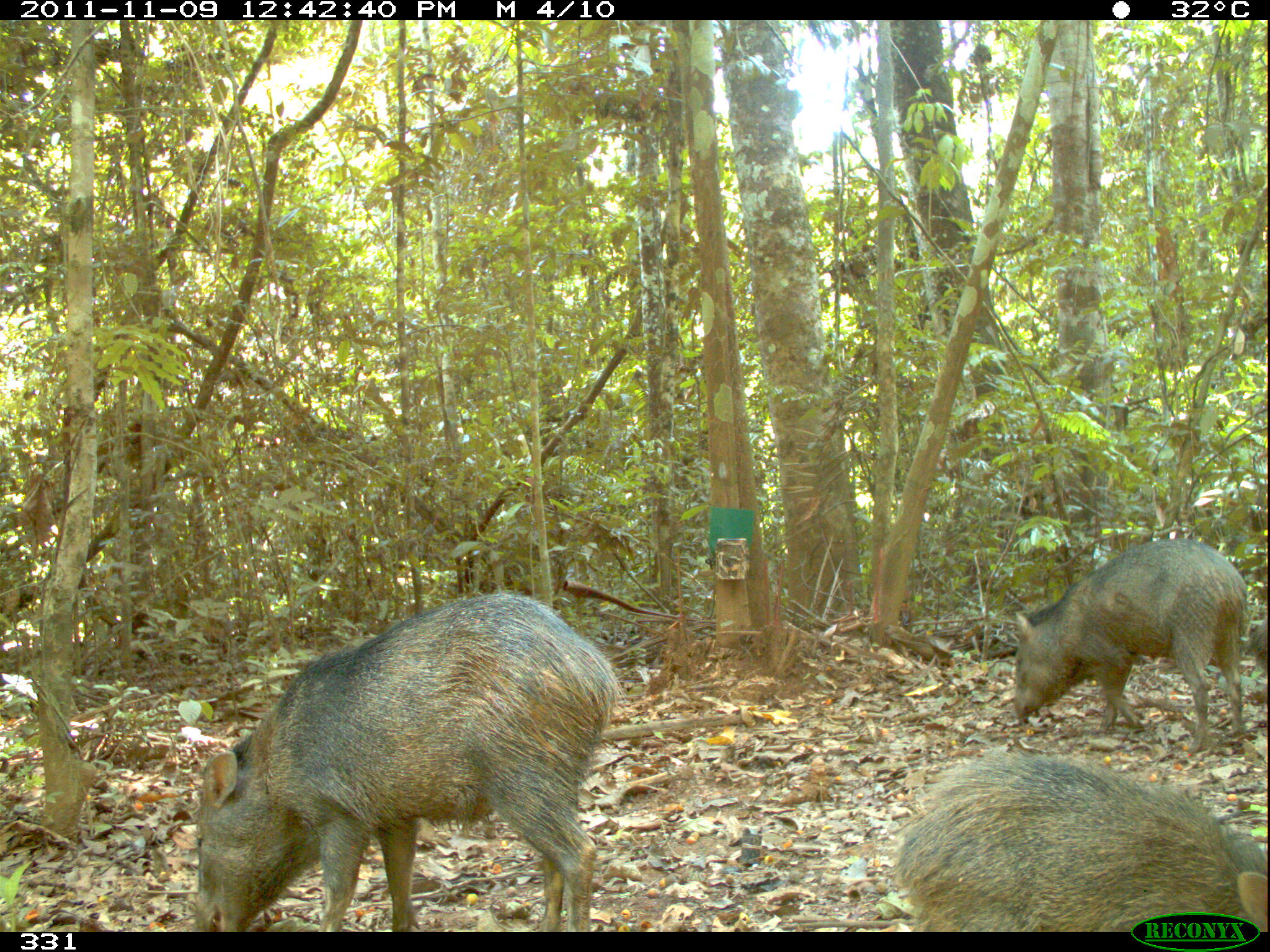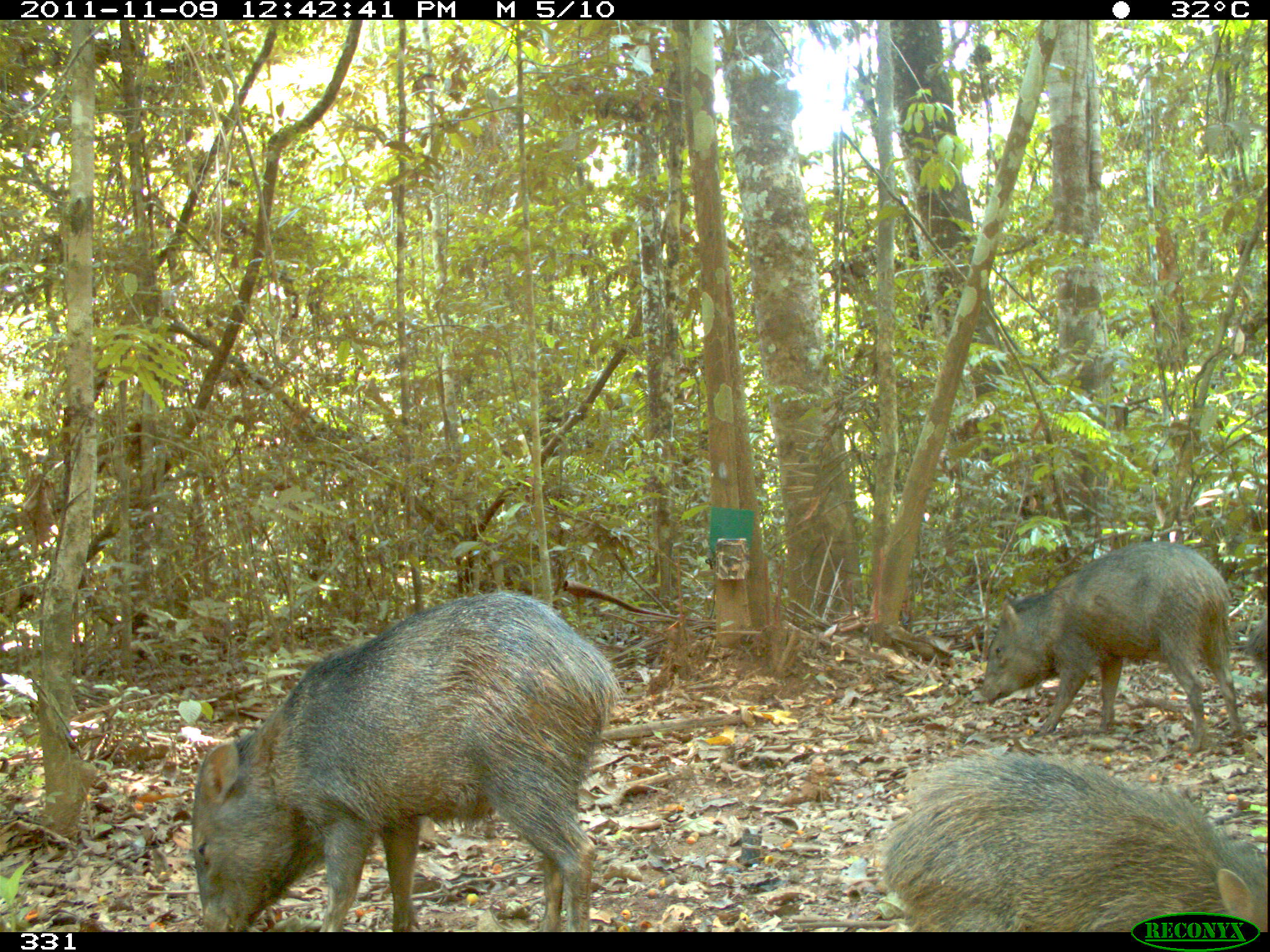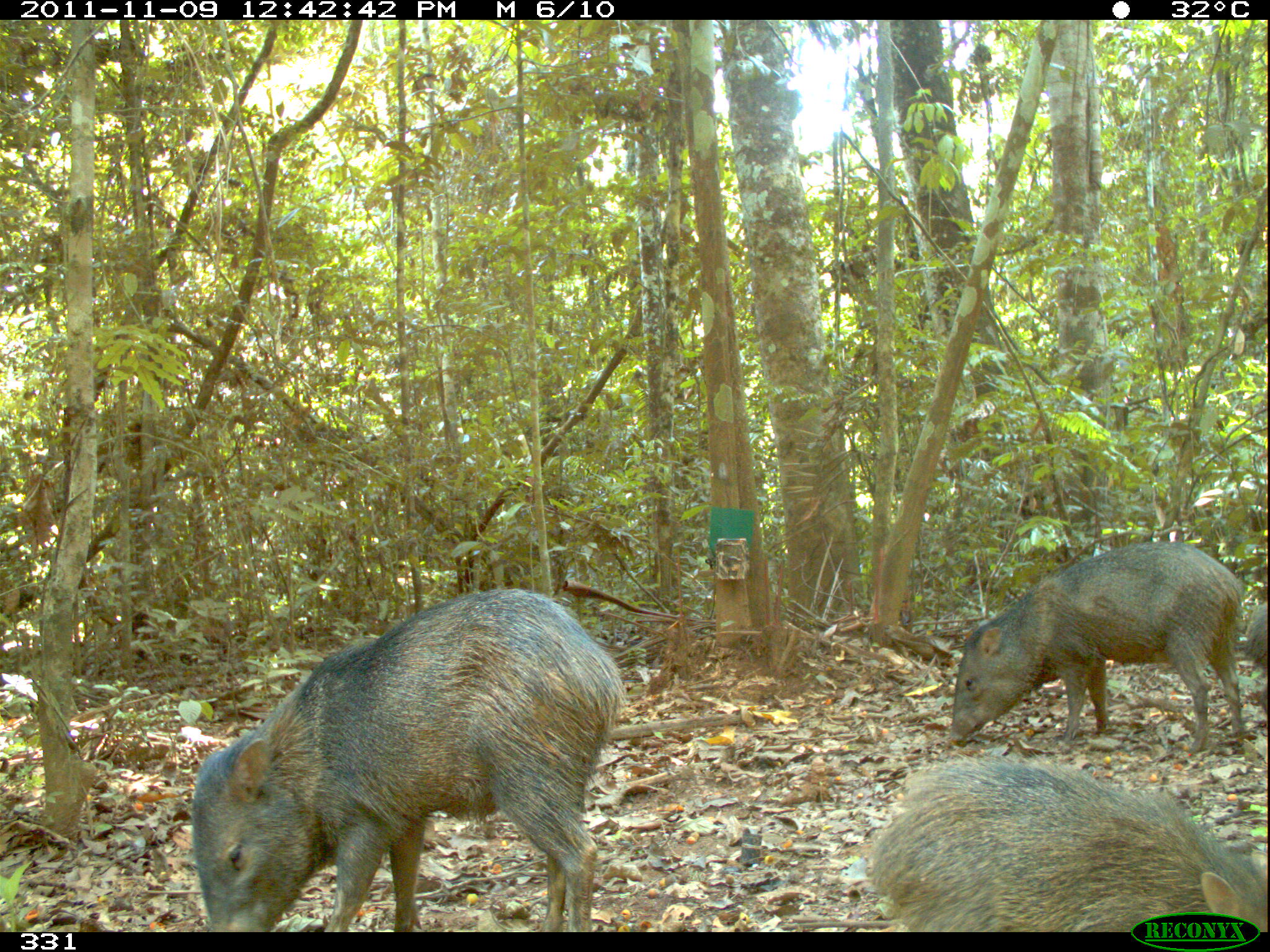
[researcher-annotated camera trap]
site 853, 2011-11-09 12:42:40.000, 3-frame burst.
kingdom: Animalia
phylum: Chordata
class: Mammalia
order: Artiodactyla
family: Tayassuidae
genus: Pecari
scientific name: Pecari tajacu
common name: collared peccary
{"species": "Pecari tajacu (collared peccary)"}